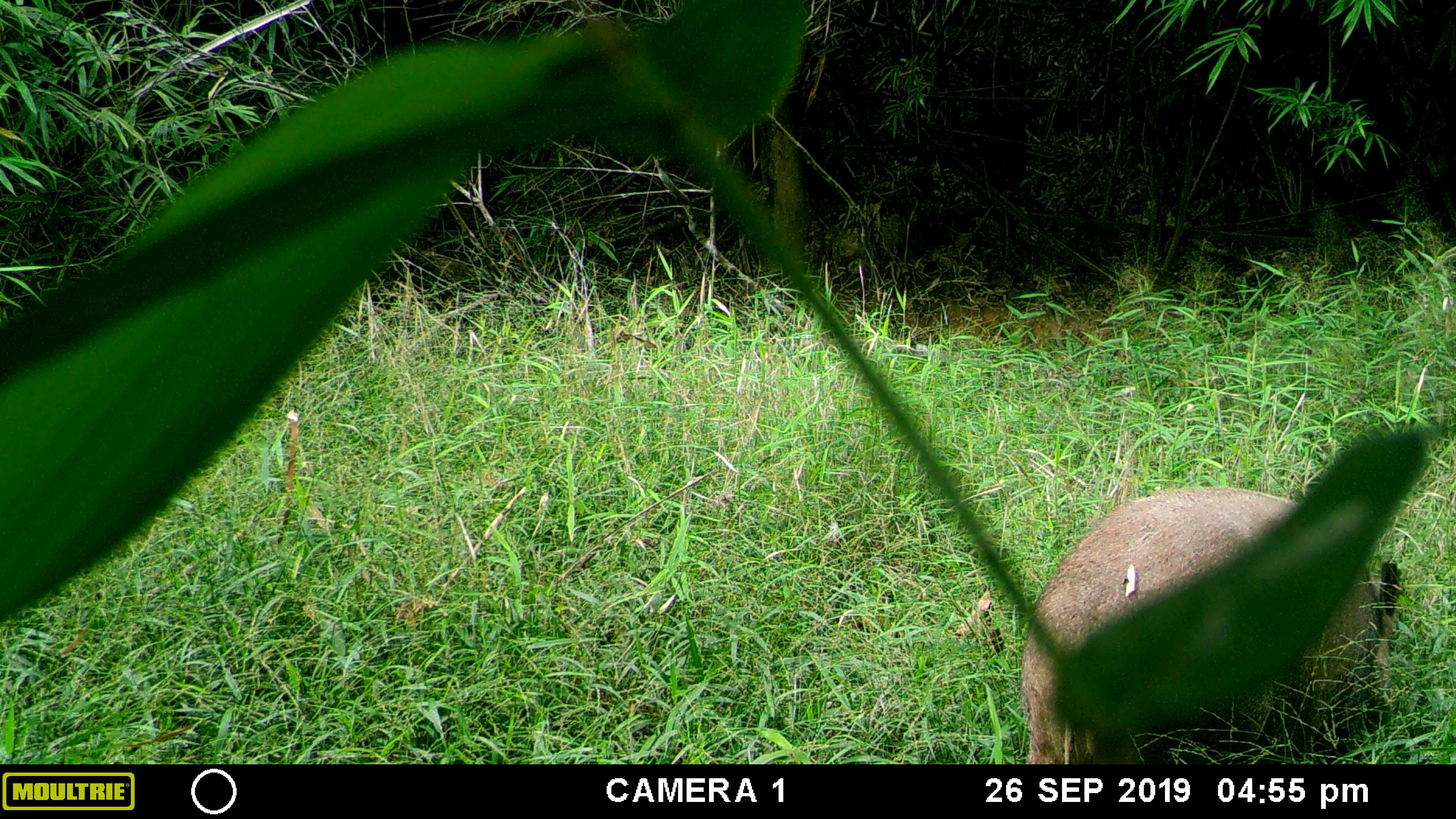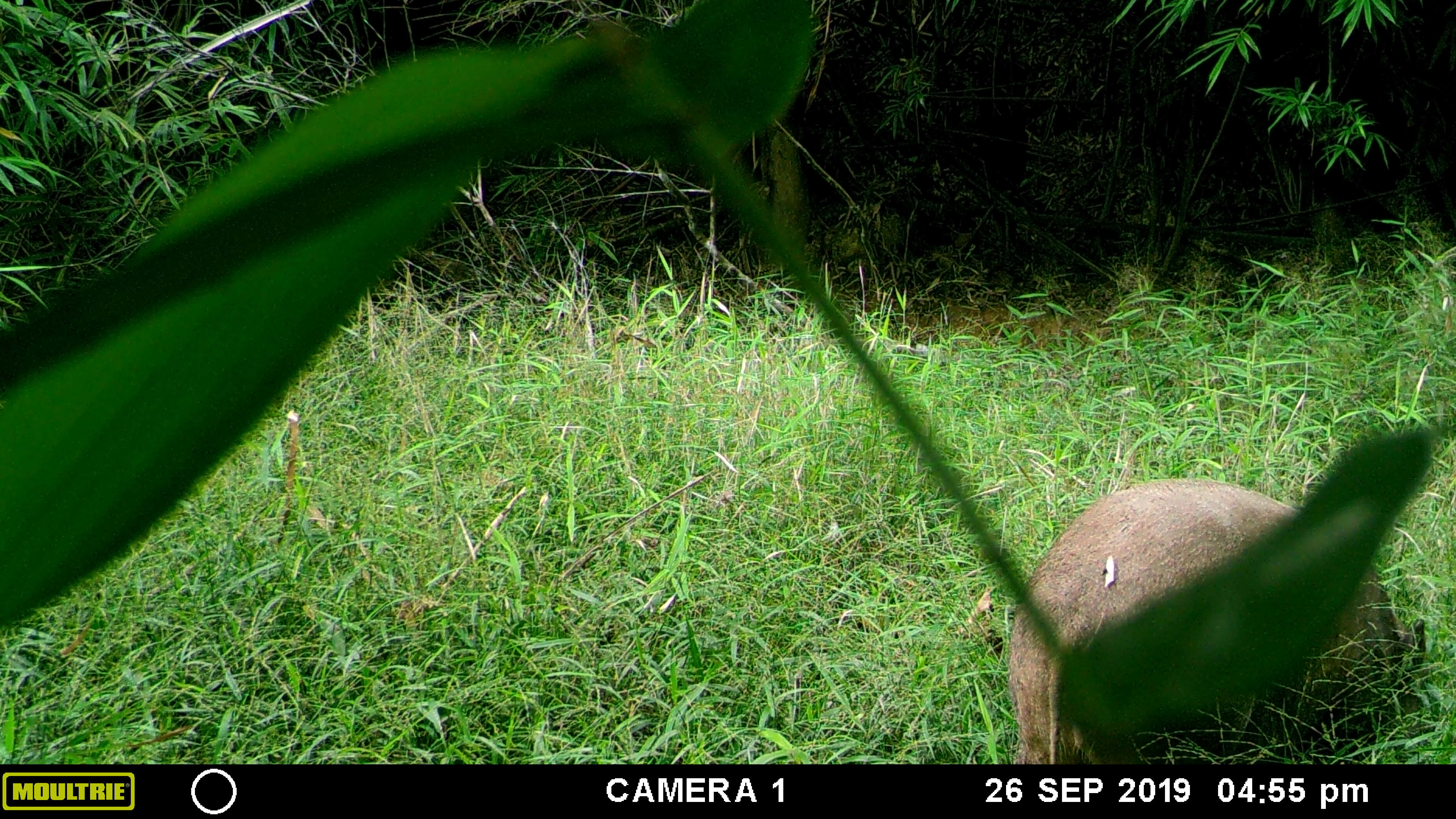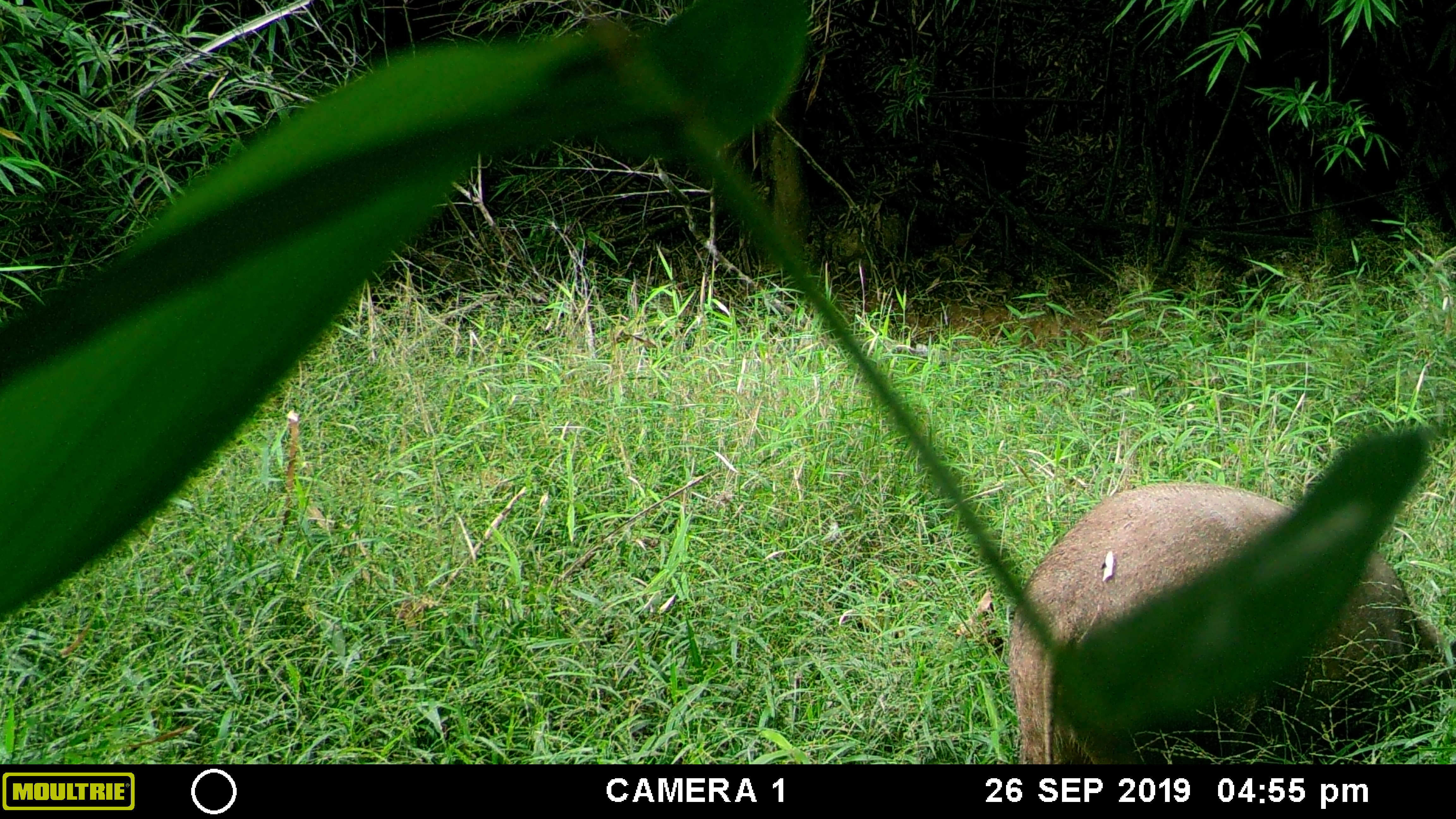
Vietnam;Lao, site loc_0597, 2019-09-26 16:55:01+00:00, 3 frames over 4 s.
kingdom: Animalia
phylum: Chordata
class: Mammalia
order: Artiodactyla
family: Suidae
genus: Sus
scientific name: Sus scrofa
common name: eurasian wild pig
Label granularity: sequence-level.